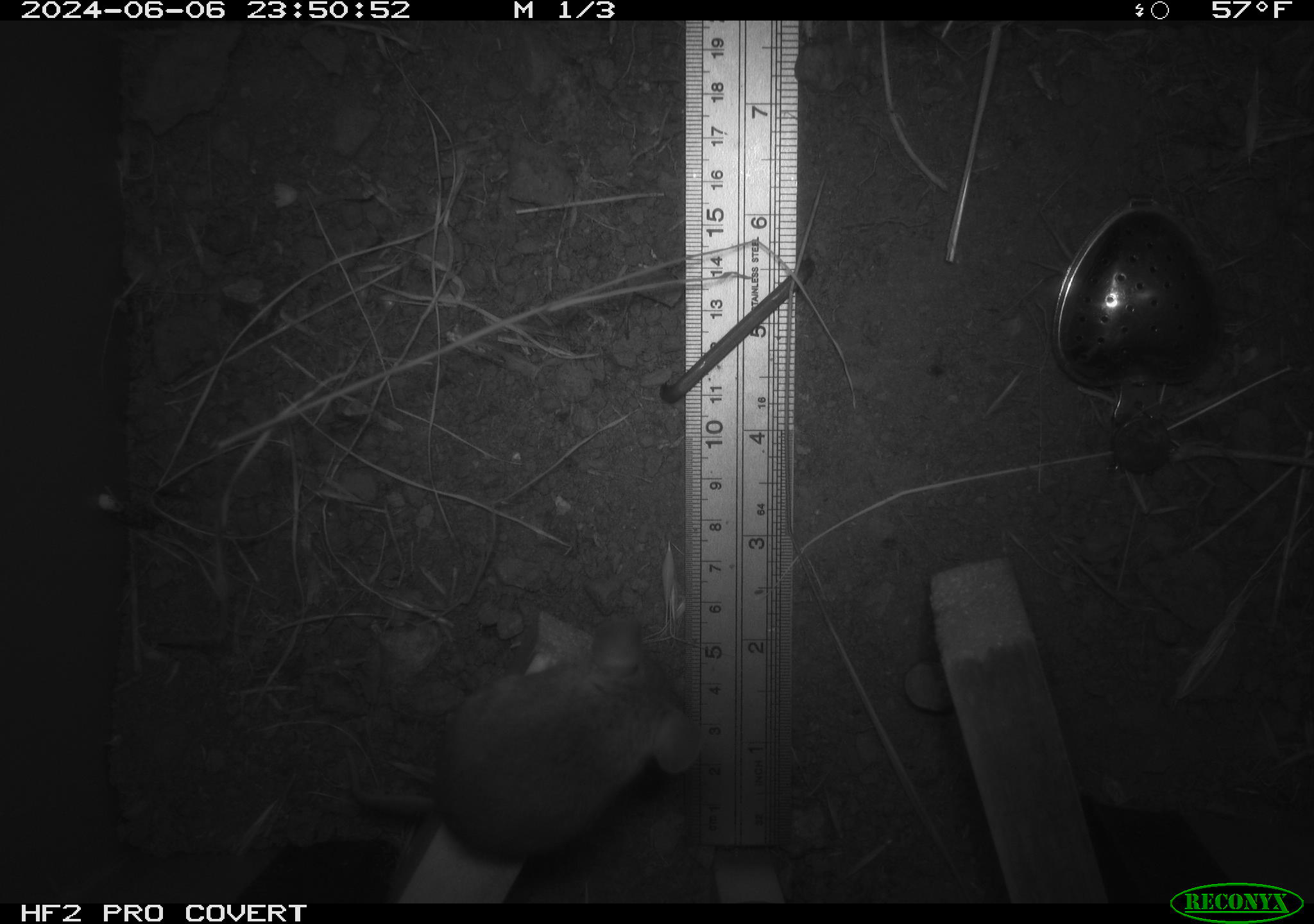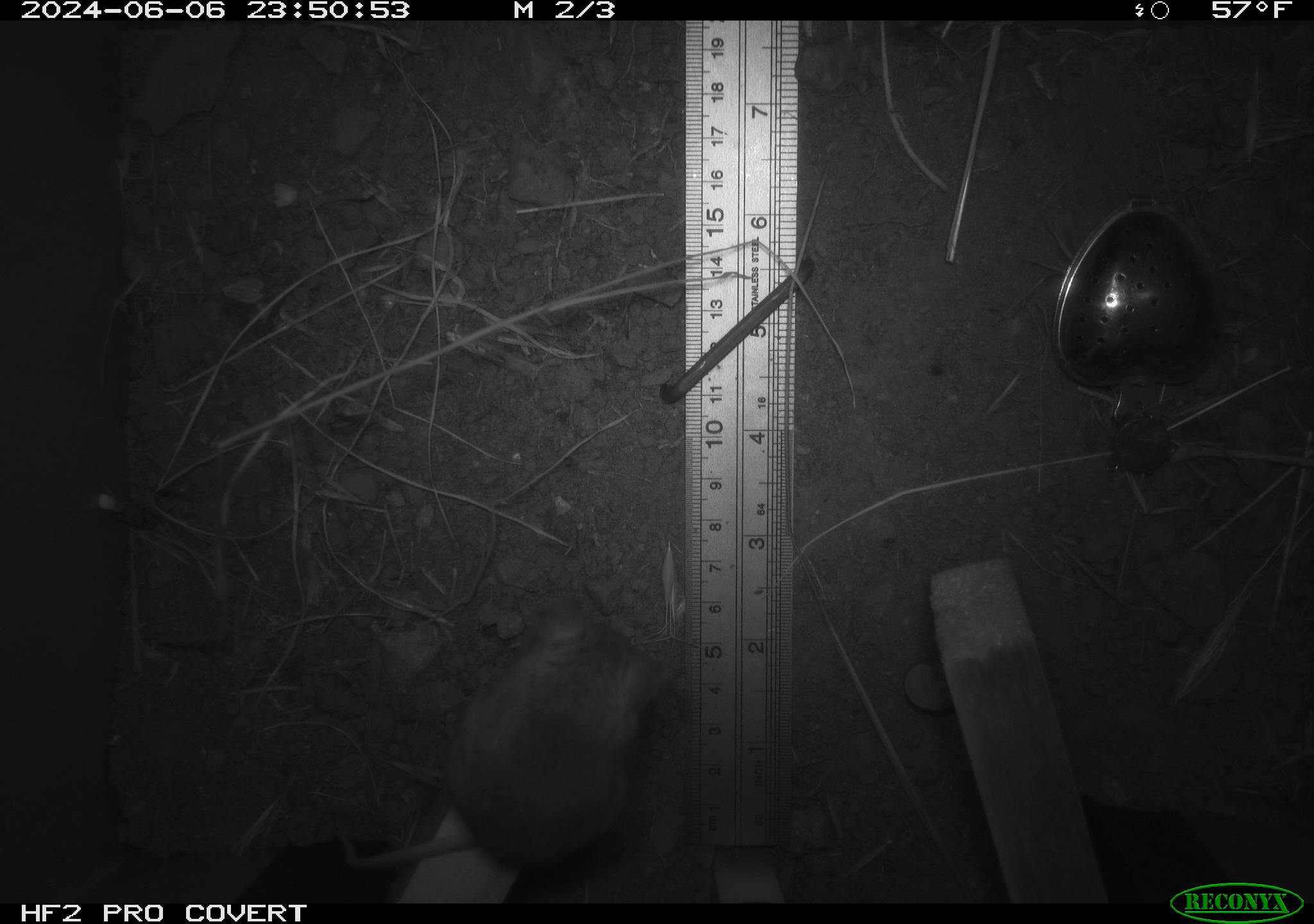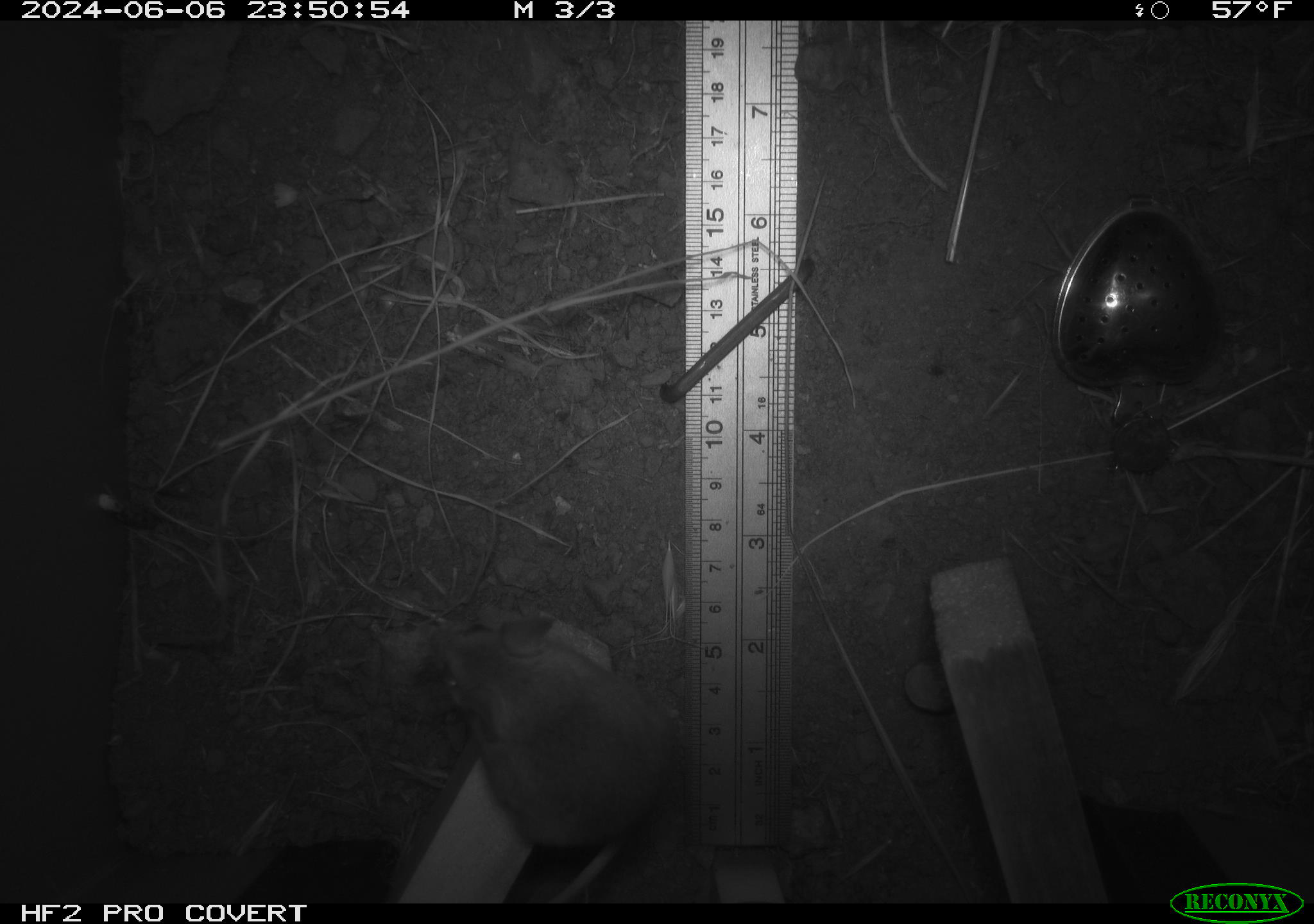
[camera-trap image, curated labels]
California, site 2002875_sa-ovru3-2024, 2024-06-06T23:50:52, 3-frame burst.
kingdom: Animalia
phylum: Chordata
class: Mammalia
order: Rodentia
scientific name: Rodentia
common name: mouse species